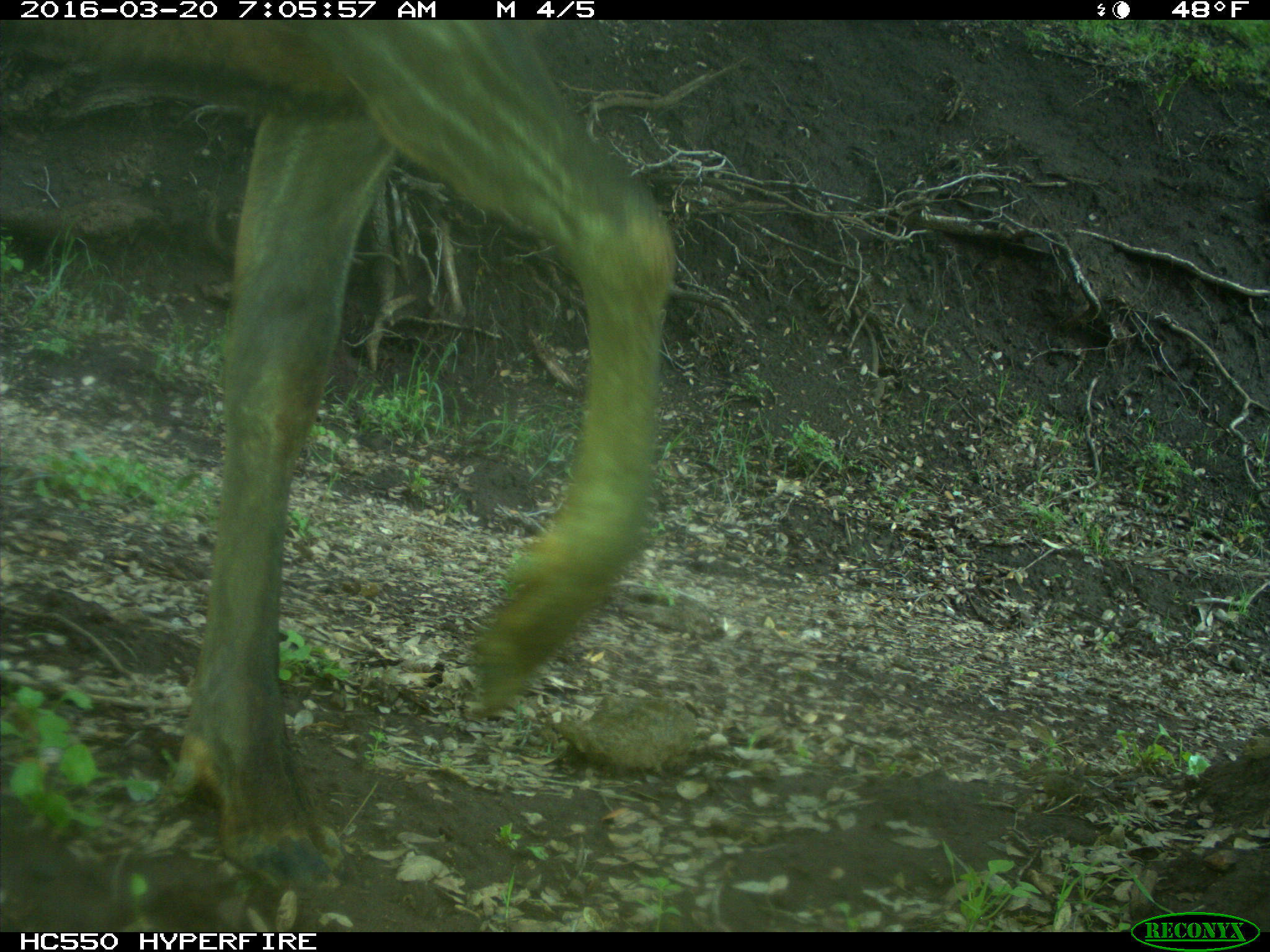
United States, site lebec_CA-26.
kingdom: Animalia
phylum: Chordata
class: Mammalia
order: Artiodactyla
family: Cervidae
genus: Cervus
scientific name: Cervus canadensis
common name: elk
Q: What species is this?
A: Cervus canadensis (elk).